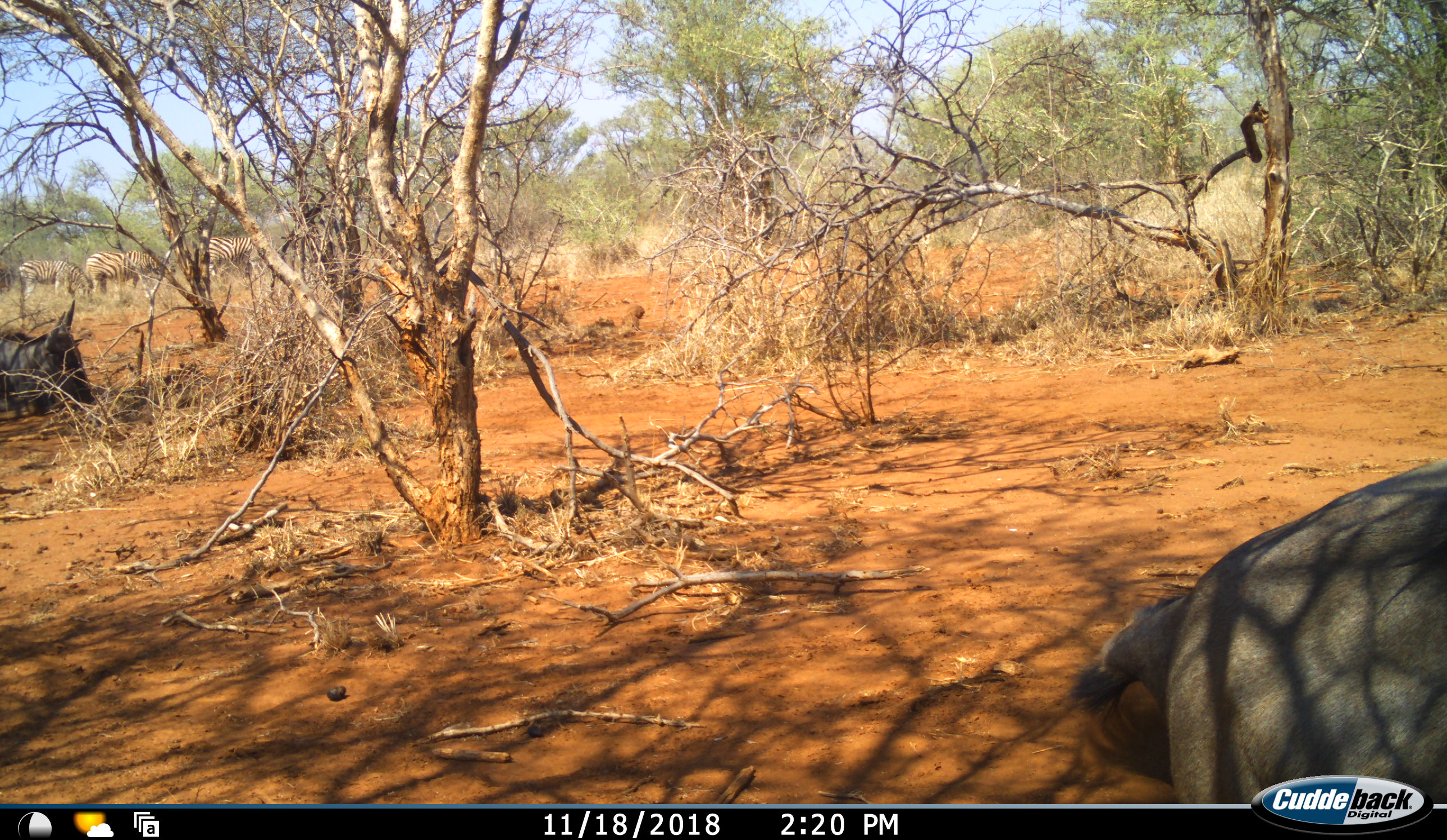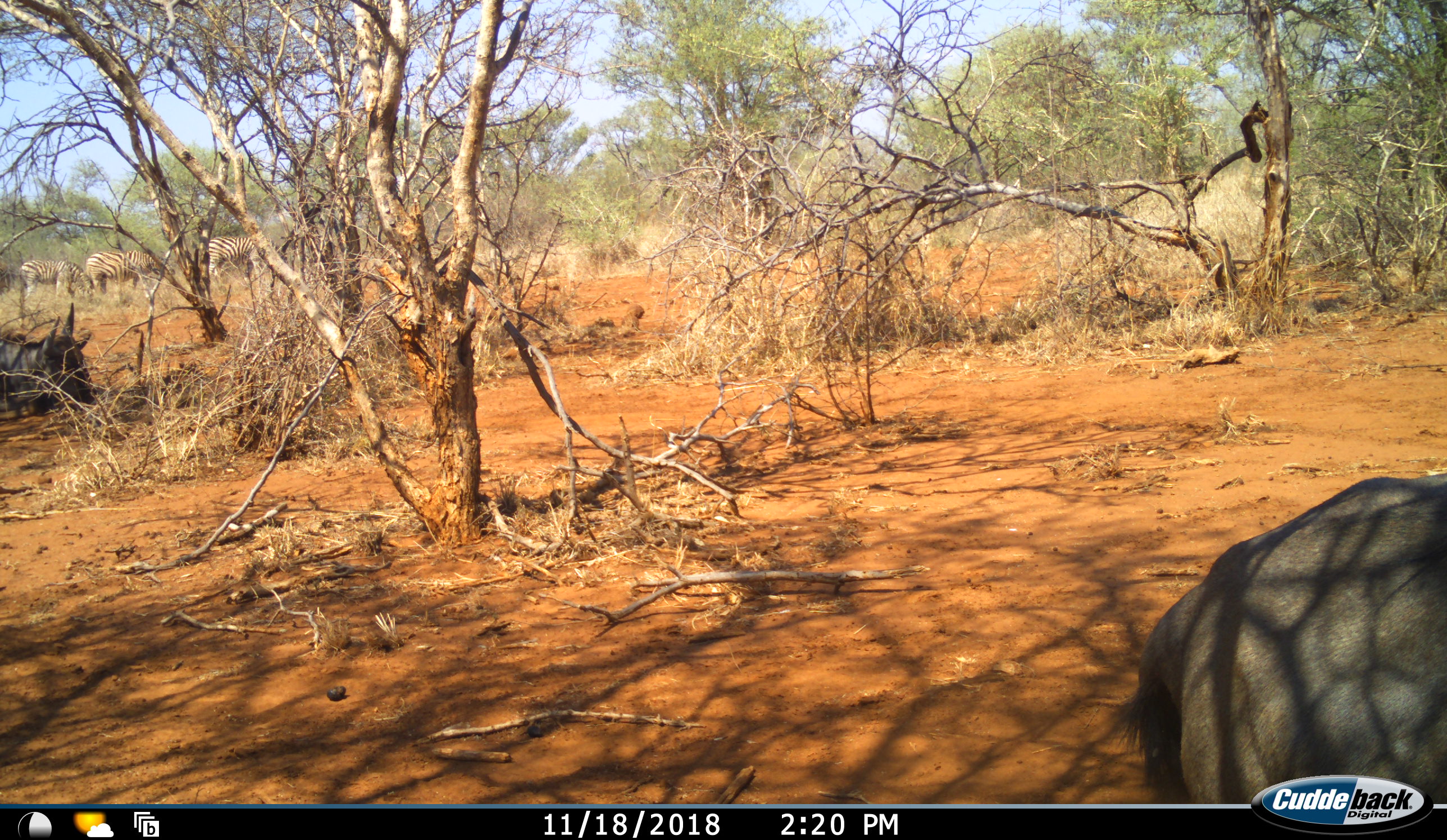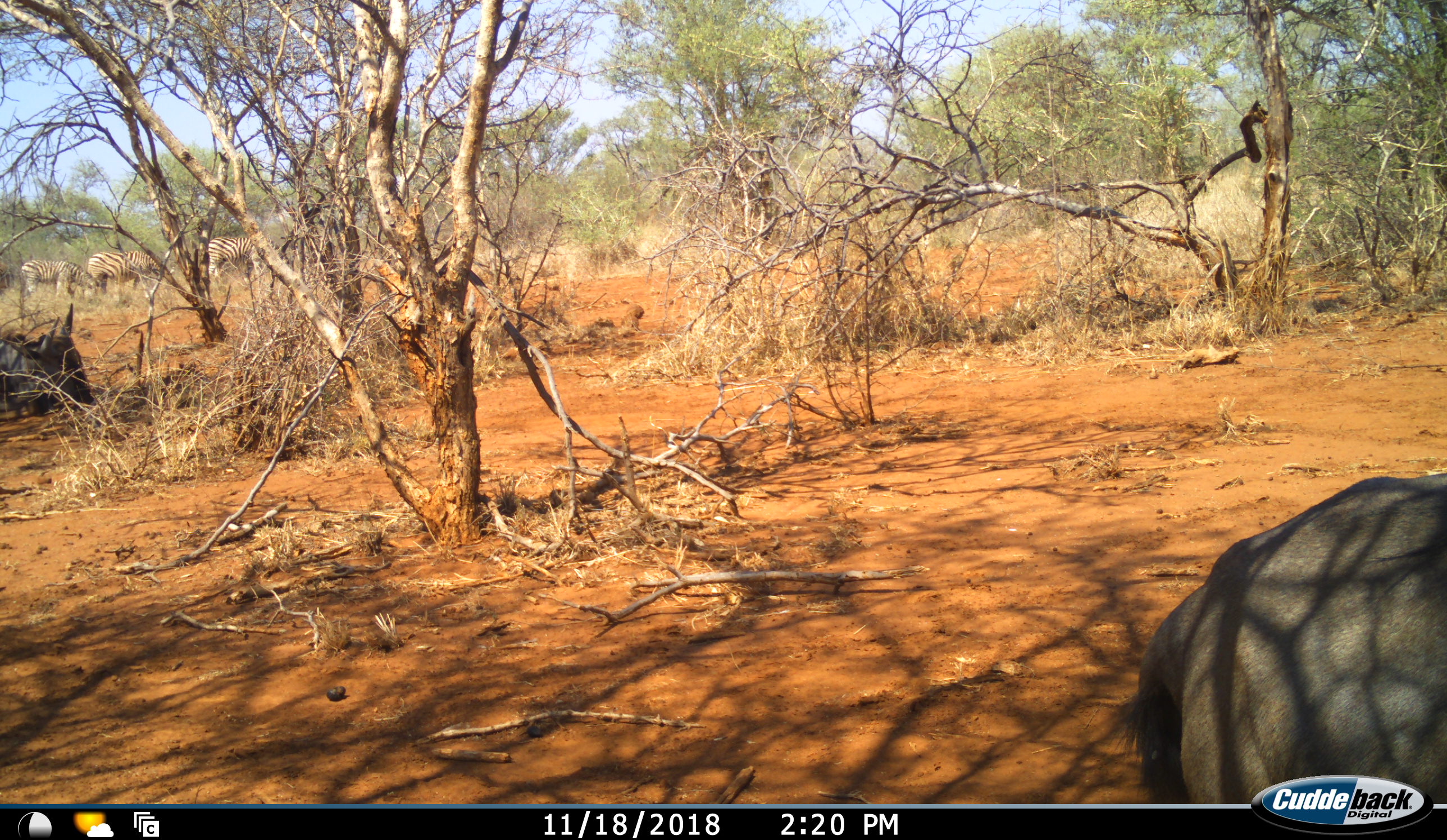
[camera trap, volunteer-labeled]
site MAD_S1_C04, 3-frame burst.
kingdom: Animalia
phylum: Chordata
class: Mammalia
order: Artiodactyla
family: Bovidae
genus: Connochaetes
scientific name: Connochaetes taurinus taurinus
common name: blue wildebeest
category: wildebeestblue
Wildebeestblue (blue wildebeest) (Connochaetes taurinus taurinus), count 2. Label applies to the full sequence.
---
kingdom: Animalia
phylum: Chordata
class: Mammalia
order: Perissodactyla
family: Equidae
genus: Equus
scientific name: Equus quagga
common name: plains zebra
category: zebraplains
Zebraplains (plains zebra) (Equus quagga), count 3. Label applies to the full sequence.